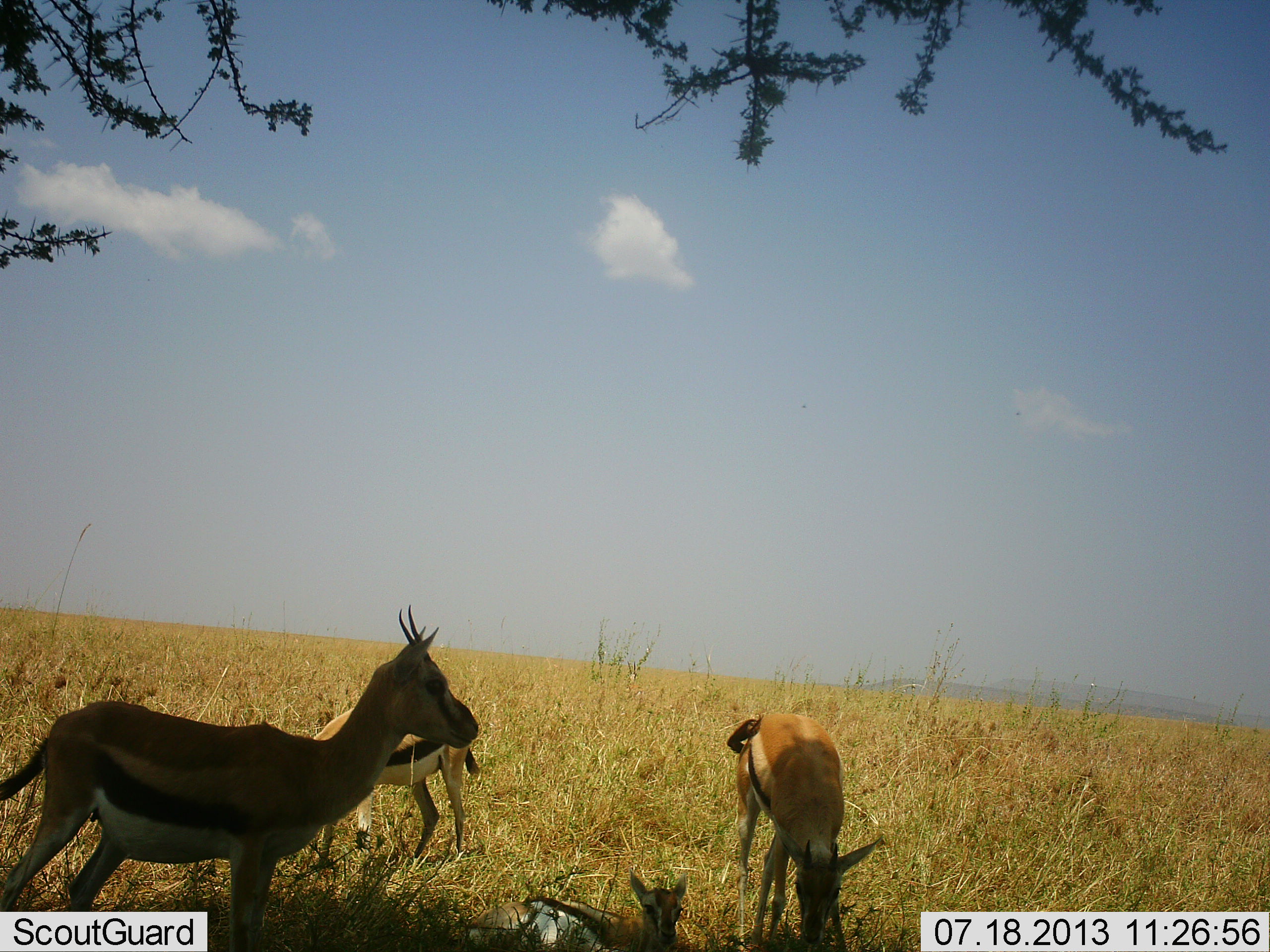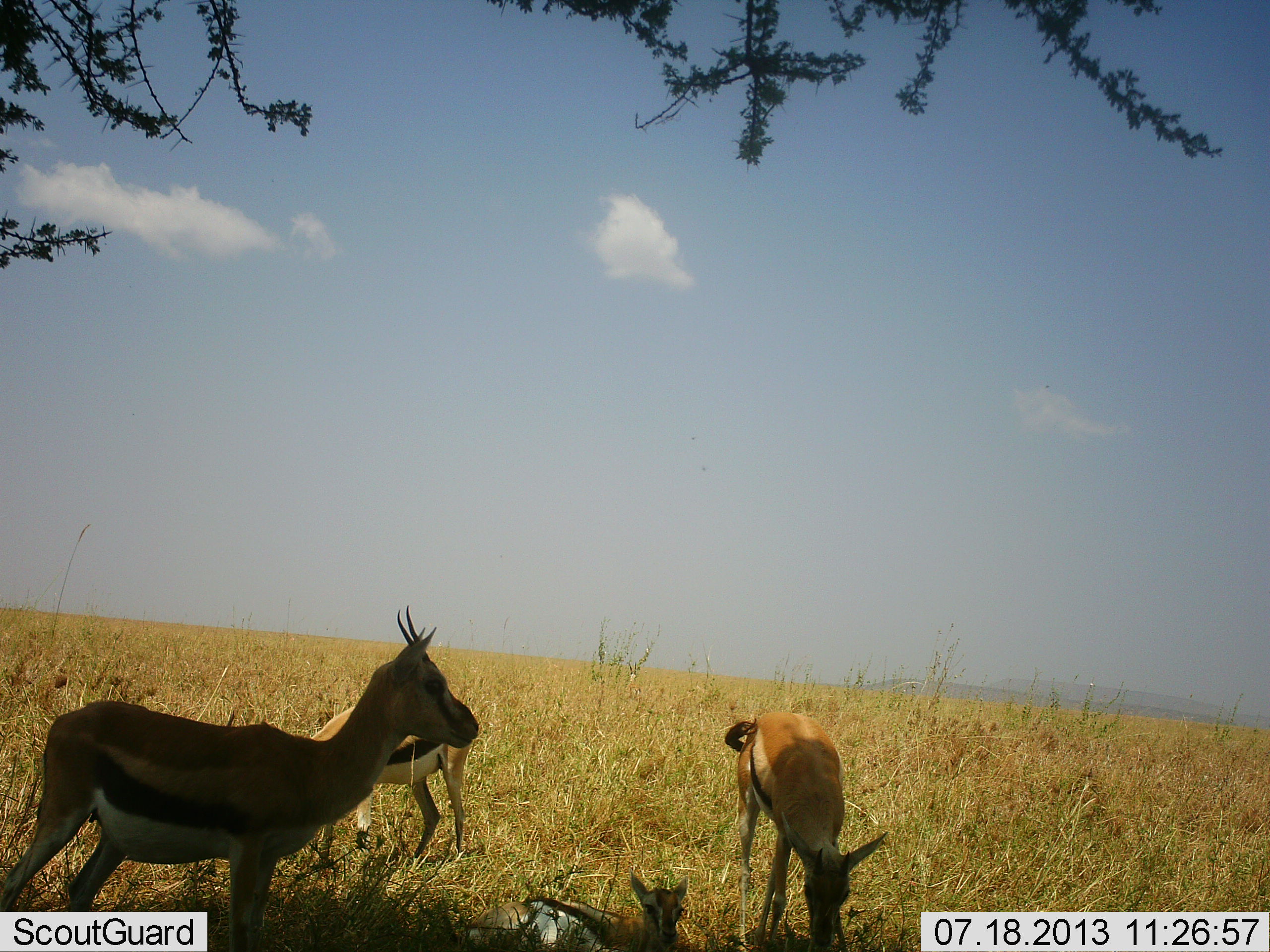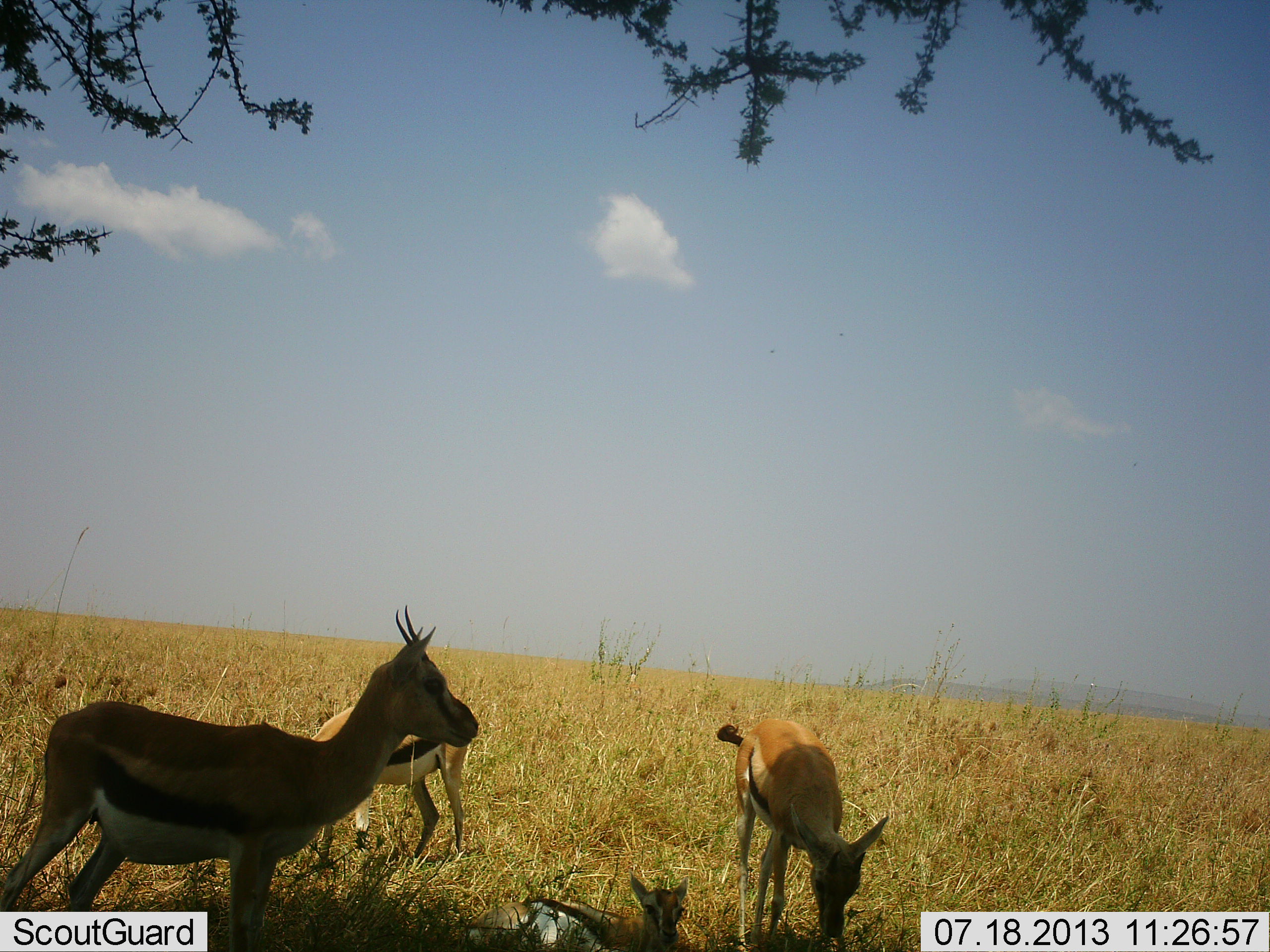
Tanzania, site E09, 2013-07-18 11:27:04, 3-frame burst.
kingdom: Animalia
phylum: Chordata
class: Mammalia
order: Artiodactyla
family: Bovidae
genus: Eudorcas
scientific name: Eudorcas thomsonii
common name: thomson's gazelle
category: gazellethomsons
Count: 3.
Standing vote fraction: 82%.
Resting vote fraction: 36%.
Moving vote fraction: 7%.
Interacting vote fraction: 4%.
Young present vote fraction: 18%.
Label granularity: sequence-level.